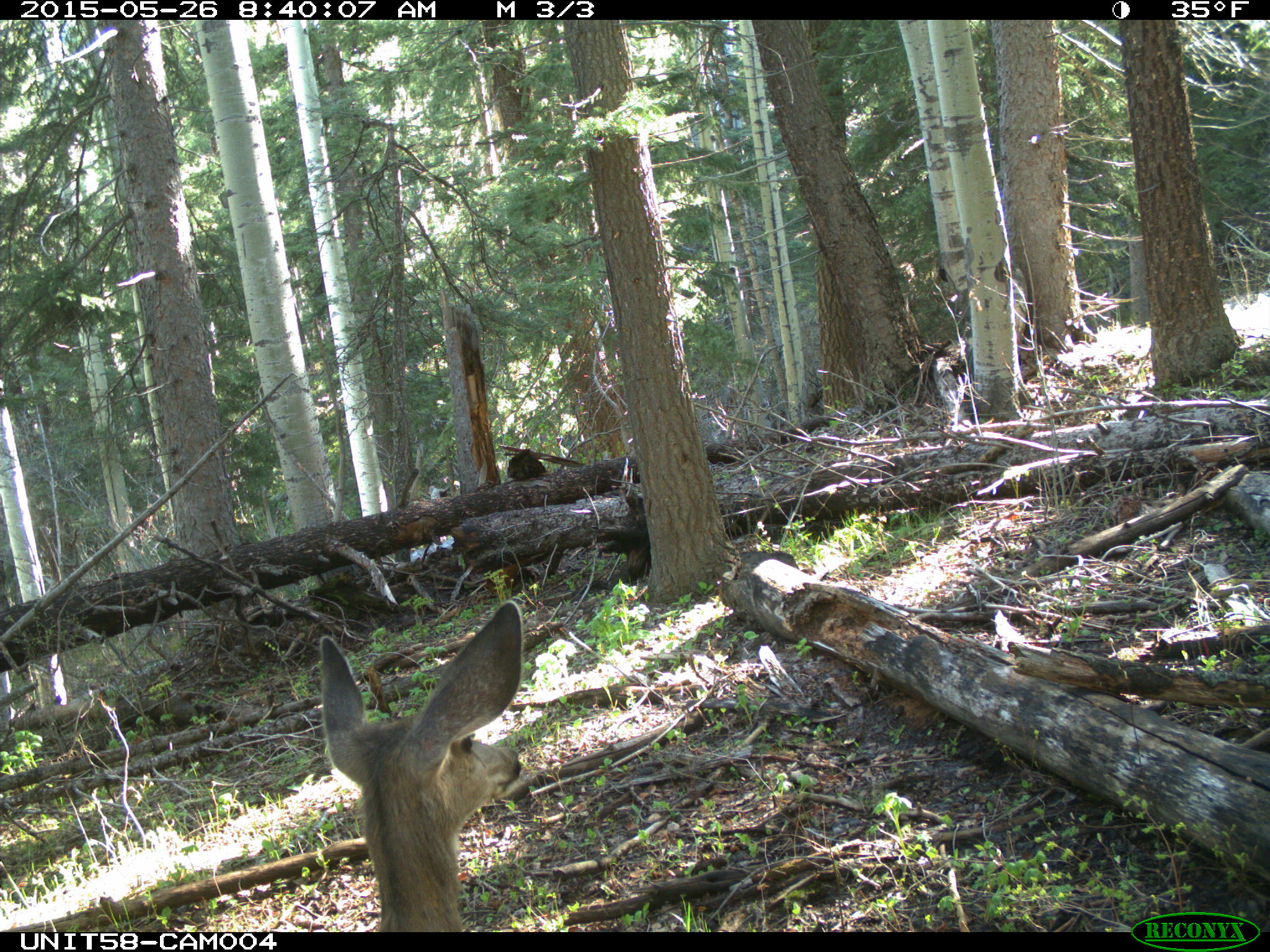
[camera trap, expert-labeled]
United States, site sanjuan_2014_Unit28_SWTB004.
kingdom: Animalia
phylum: Chordata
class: Mammalia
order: Artiodactyla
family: Cervidae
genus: Odocoileus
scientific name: Odocoileus hemionus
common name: mule deer